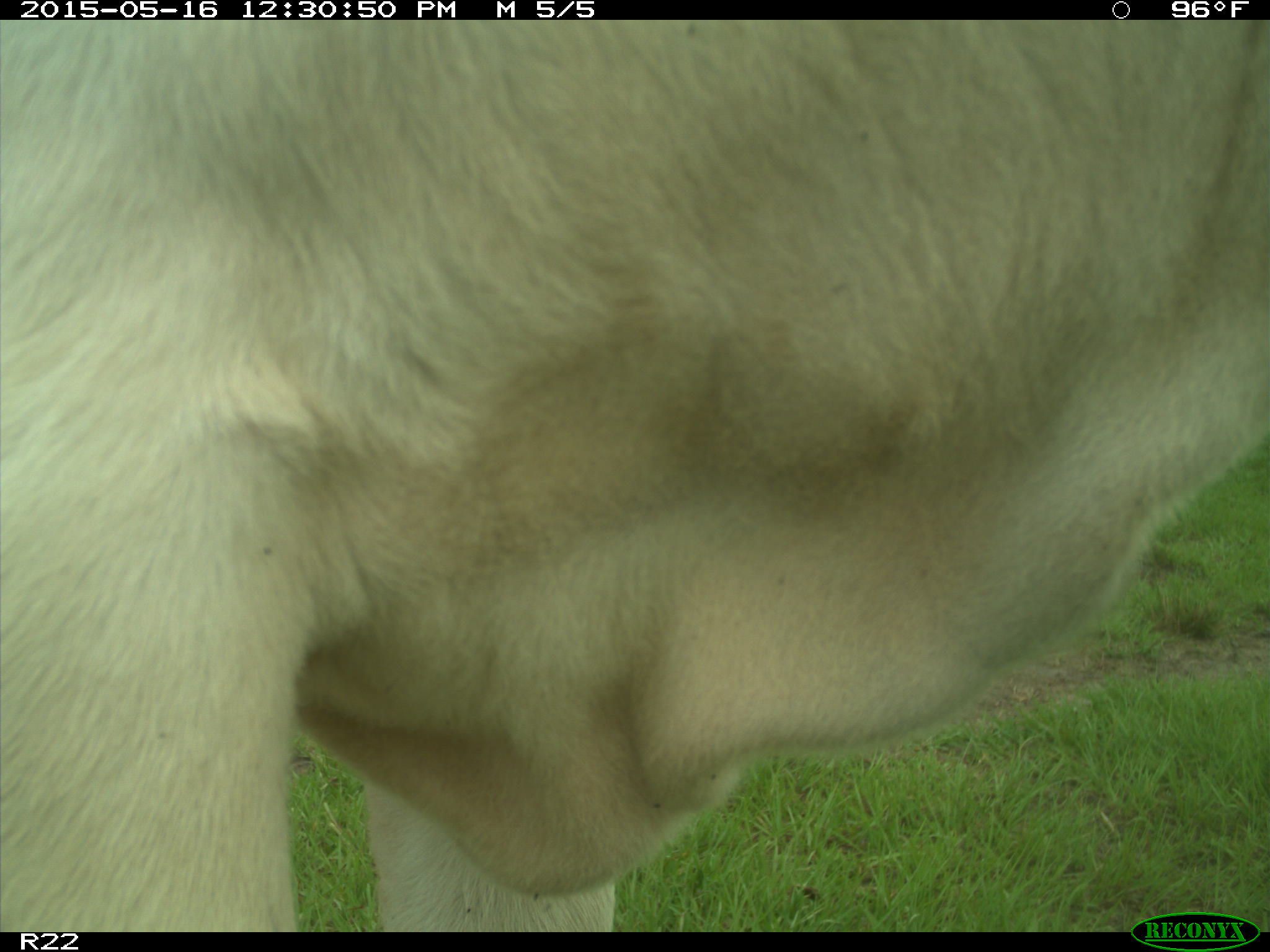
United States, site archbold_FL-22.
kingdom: Animalia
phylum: Chordata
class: Mammalia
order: Artiodactyla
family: Bovidae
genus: Bos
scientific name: Bos taurus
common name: domestic cow